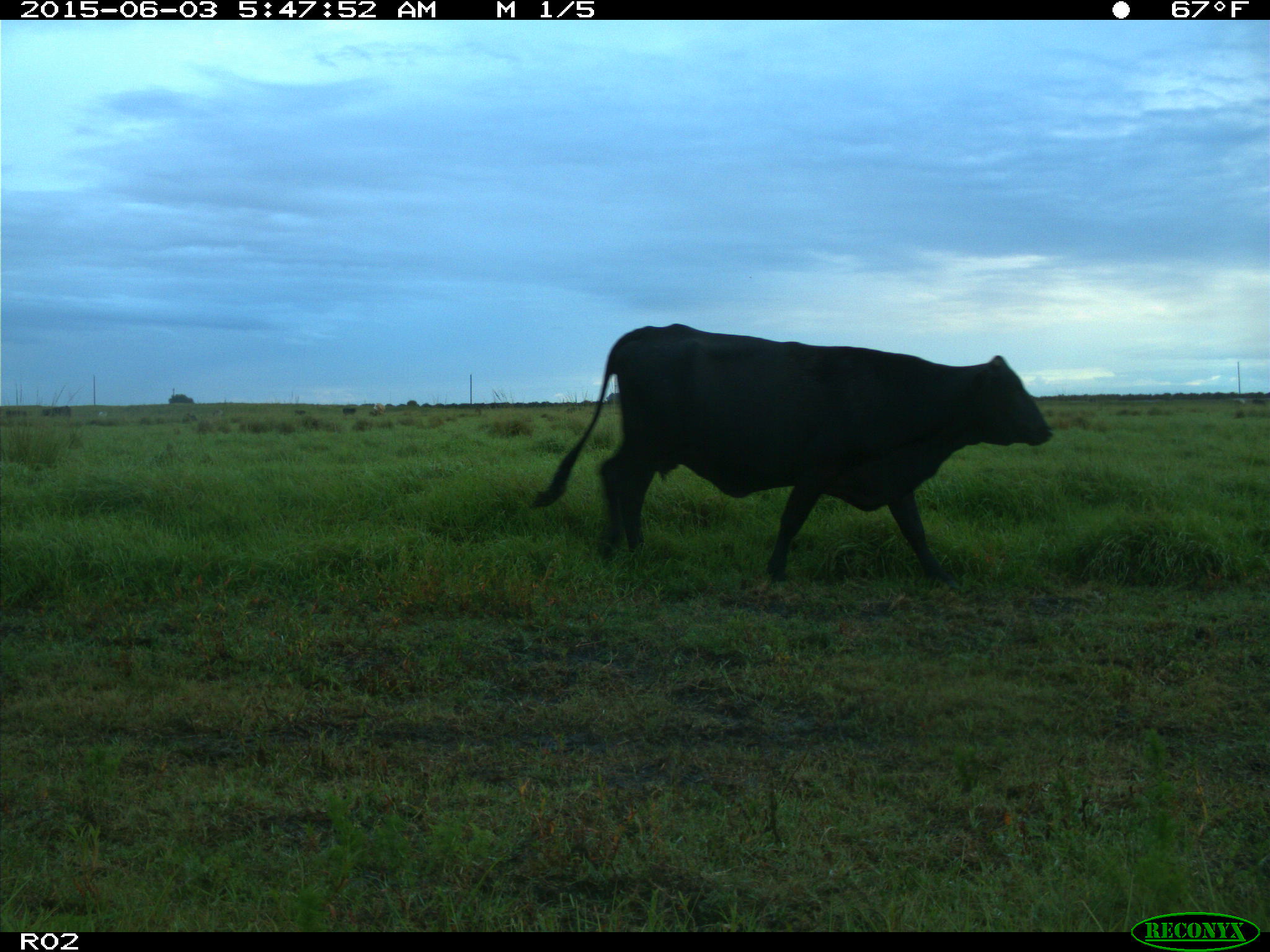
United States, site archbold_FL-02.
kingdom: Animalia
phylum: Chordata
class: Mammalia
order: Artiodactyla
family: Bovidae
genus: Bos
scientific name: Bos taurus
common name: domestic cow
Bos taurus (domestic cow).